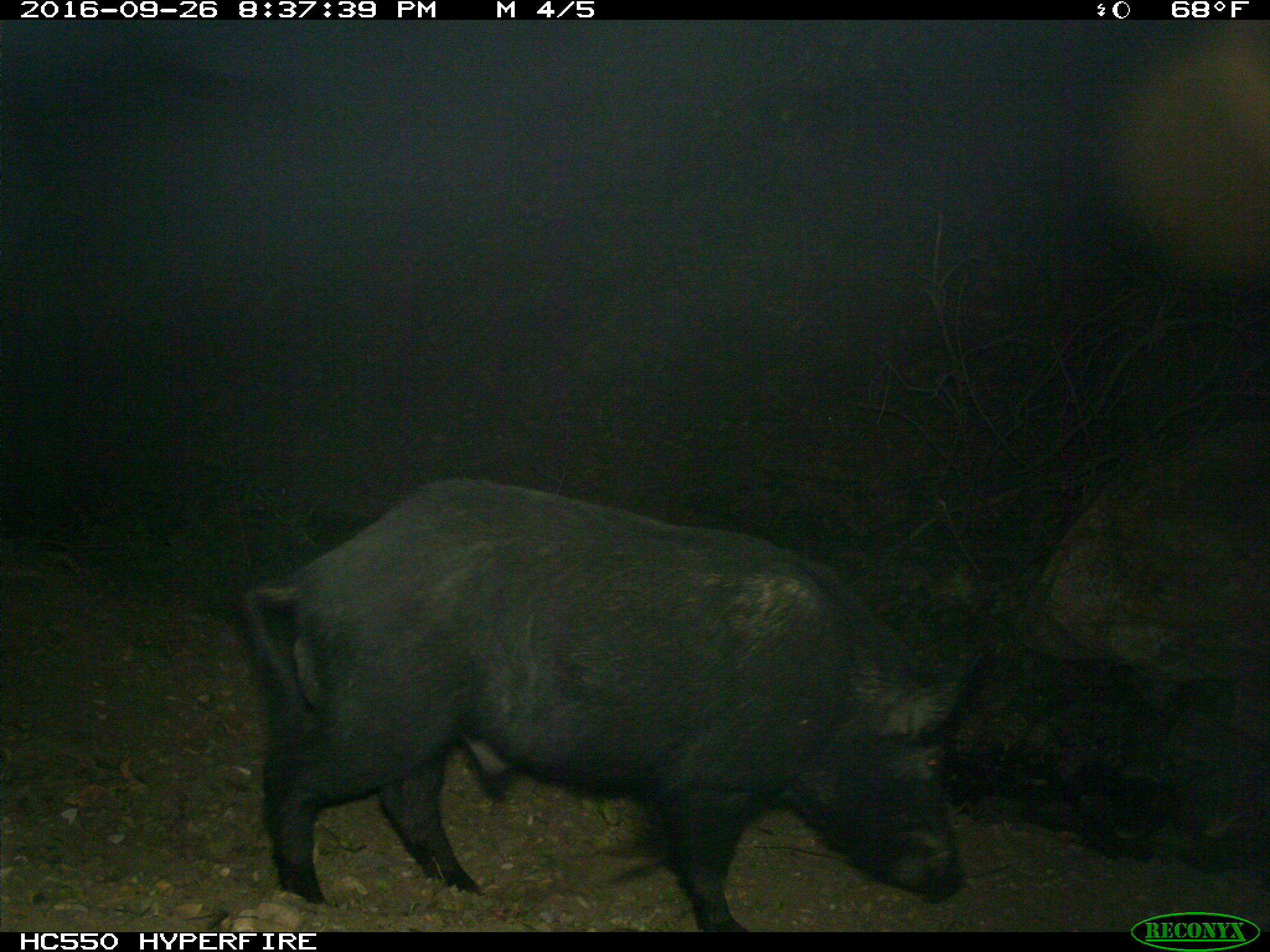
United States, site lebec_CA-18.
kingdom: Animalia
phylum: Chordata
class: Mammalia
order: Artiodactyla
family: Suidae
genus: Sus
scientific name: Sus scrofa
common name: wild boar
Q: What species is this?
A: Sus scrofa (wild boar).